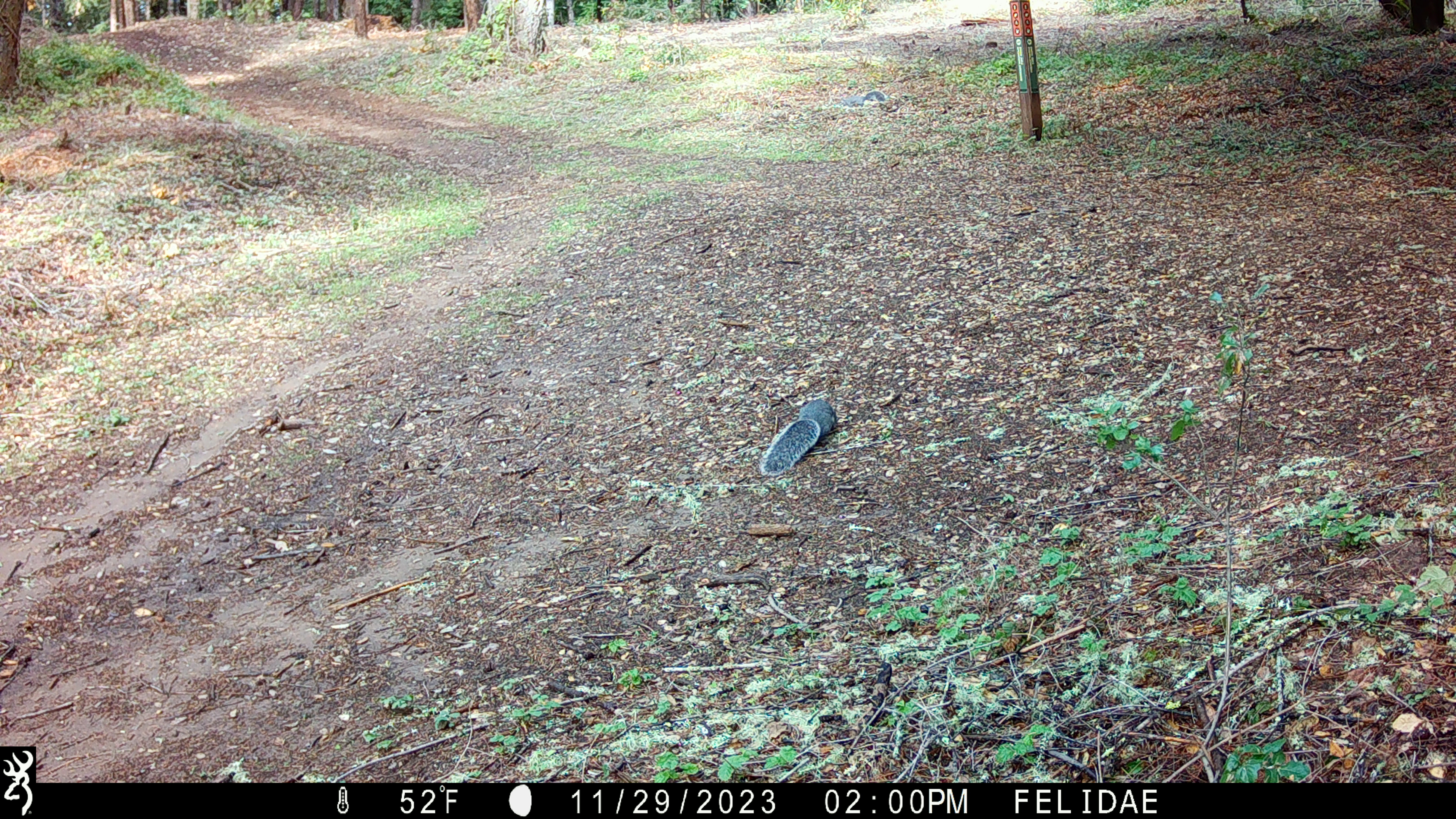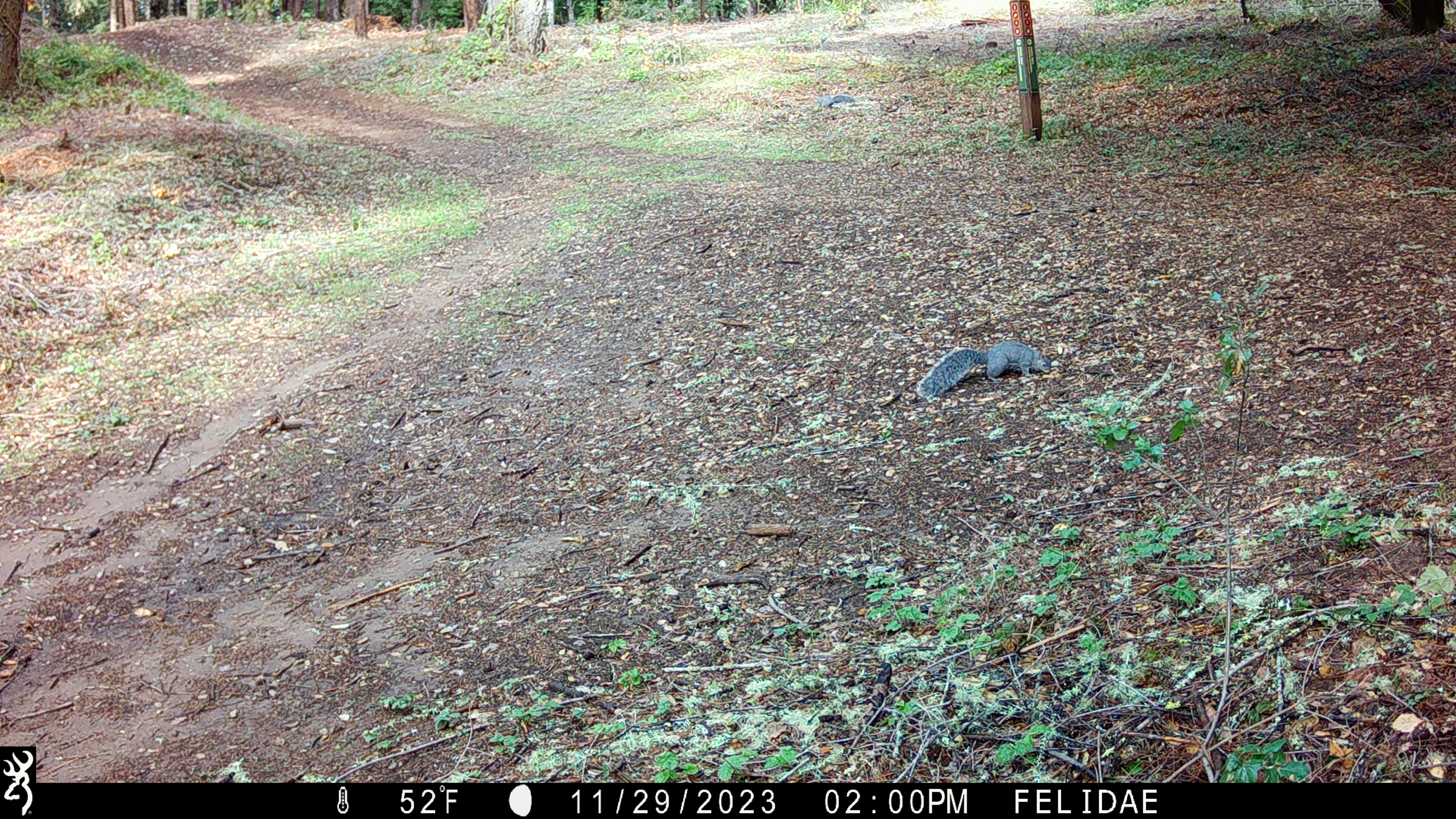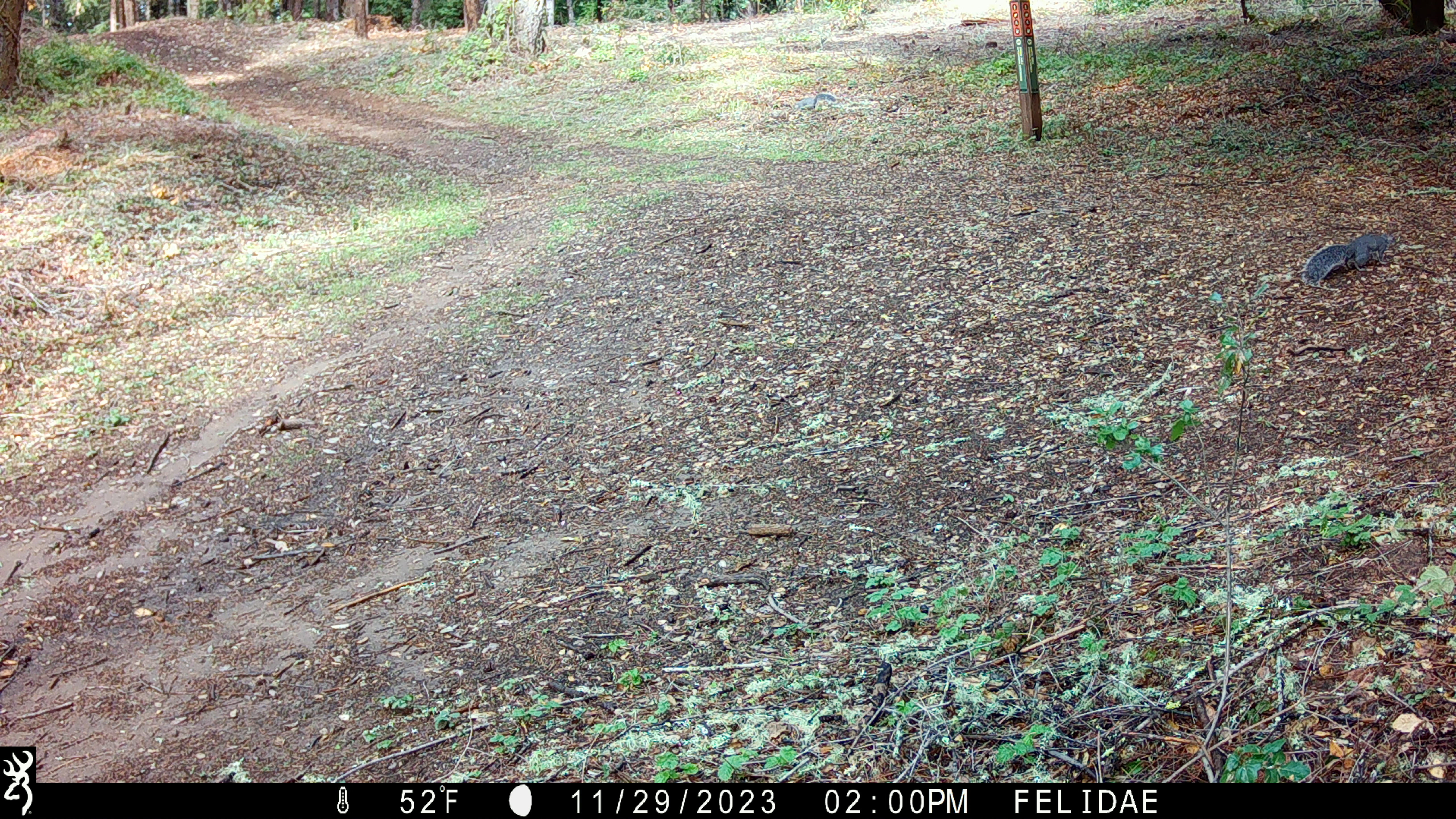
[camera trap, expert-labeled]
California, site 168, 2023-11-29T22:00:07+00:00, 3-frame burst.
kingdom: Animalia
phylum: Chordata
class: Mammalia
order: Rodentia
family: Sciuridae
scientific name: Sciuridae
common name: squirrel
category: unknown squirrel